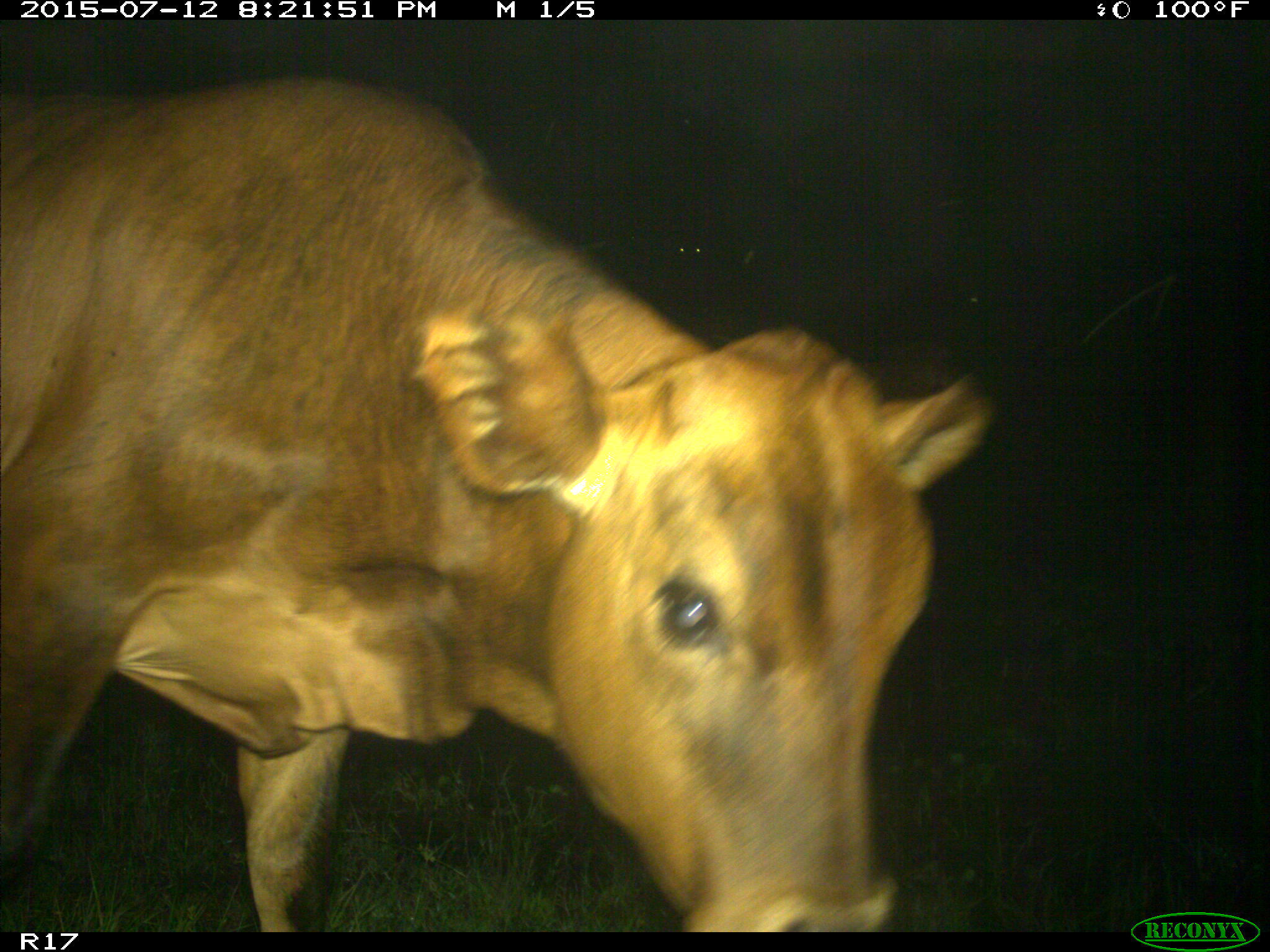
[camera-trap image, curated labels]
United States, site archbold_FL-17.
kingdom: Animalia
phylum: Chordata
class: Mammalia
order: Artiodactyla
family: Bovidae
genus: Bos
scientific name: Bos taurus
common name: domestic cow